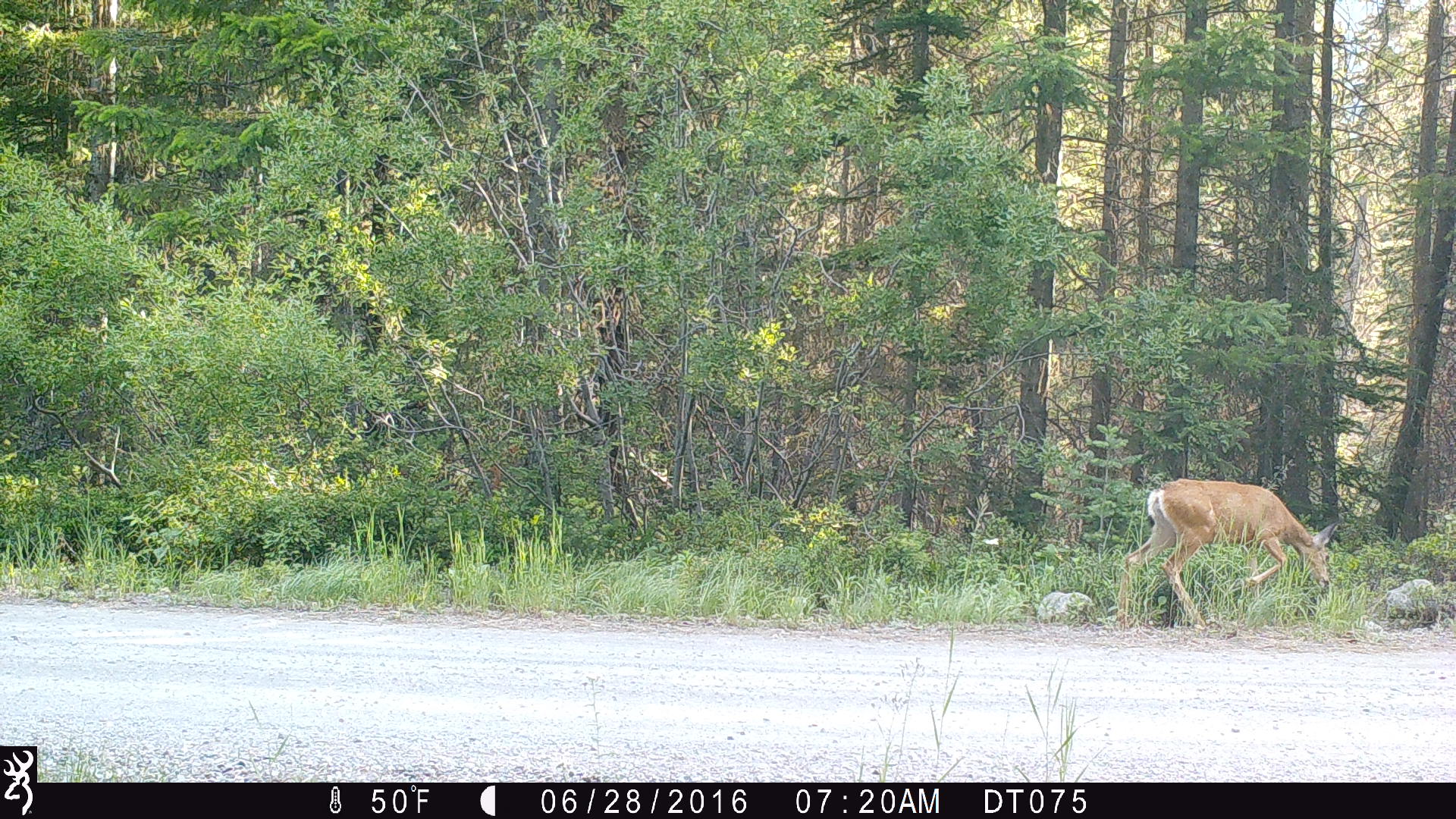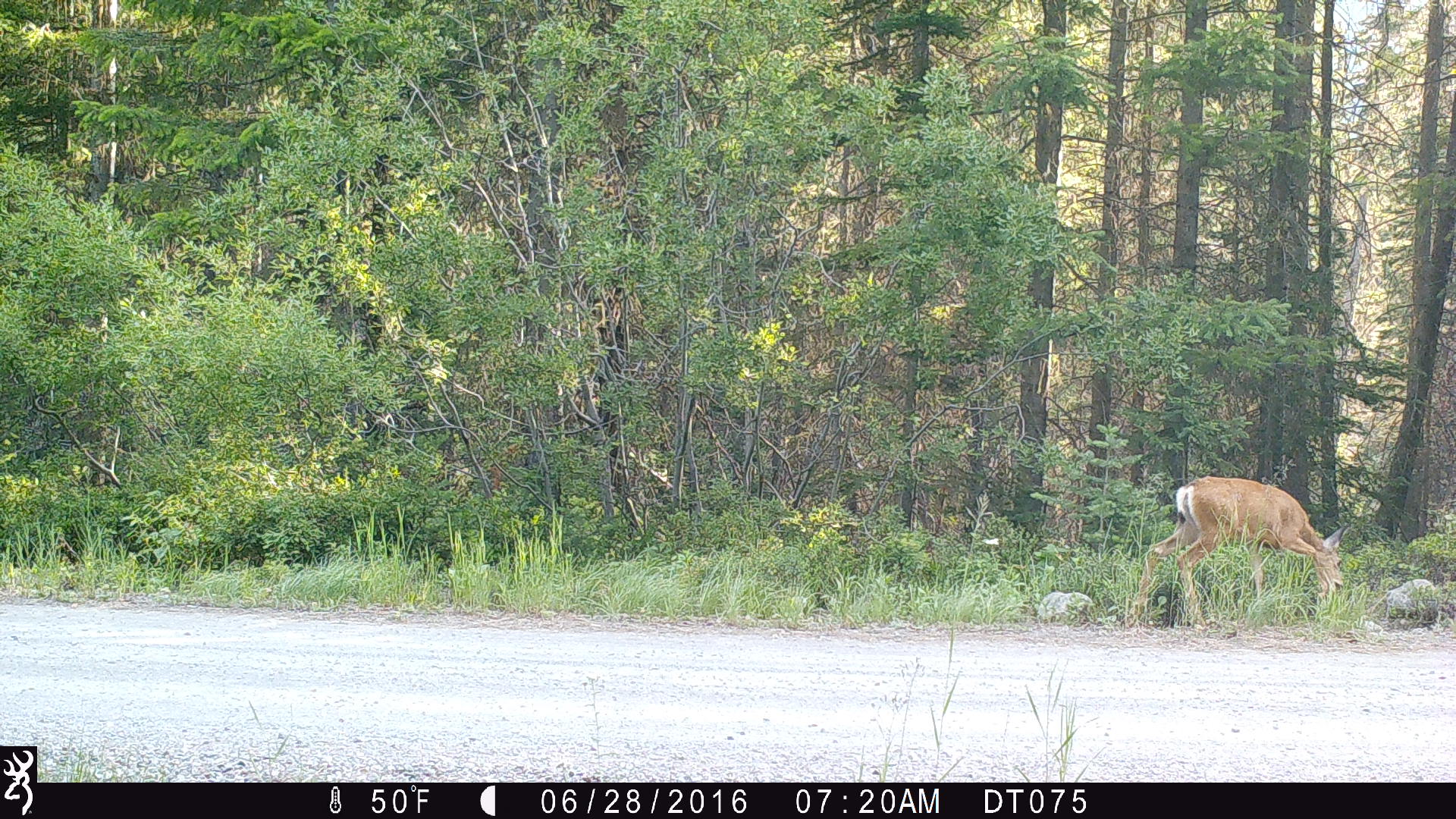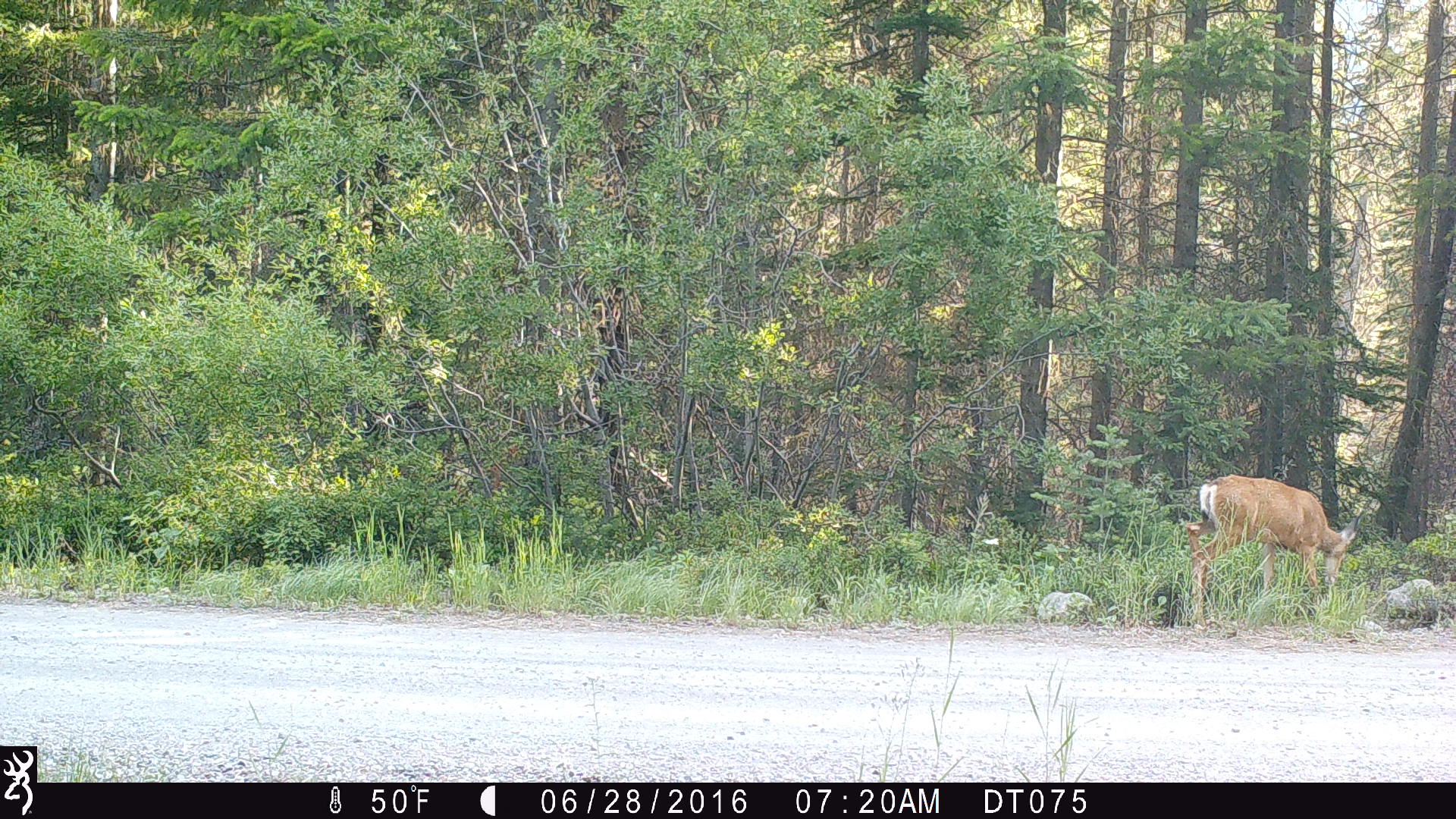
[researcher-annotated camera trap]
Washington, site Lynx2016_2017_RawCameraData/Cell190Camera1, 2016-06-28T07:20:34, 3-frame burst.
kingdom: Animalia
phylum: Chordata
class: Mammalia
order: Artiodactyla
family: Cervidae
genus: Odocoileus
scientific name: Odocoileus hemionus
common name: mule deer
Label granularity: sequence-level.